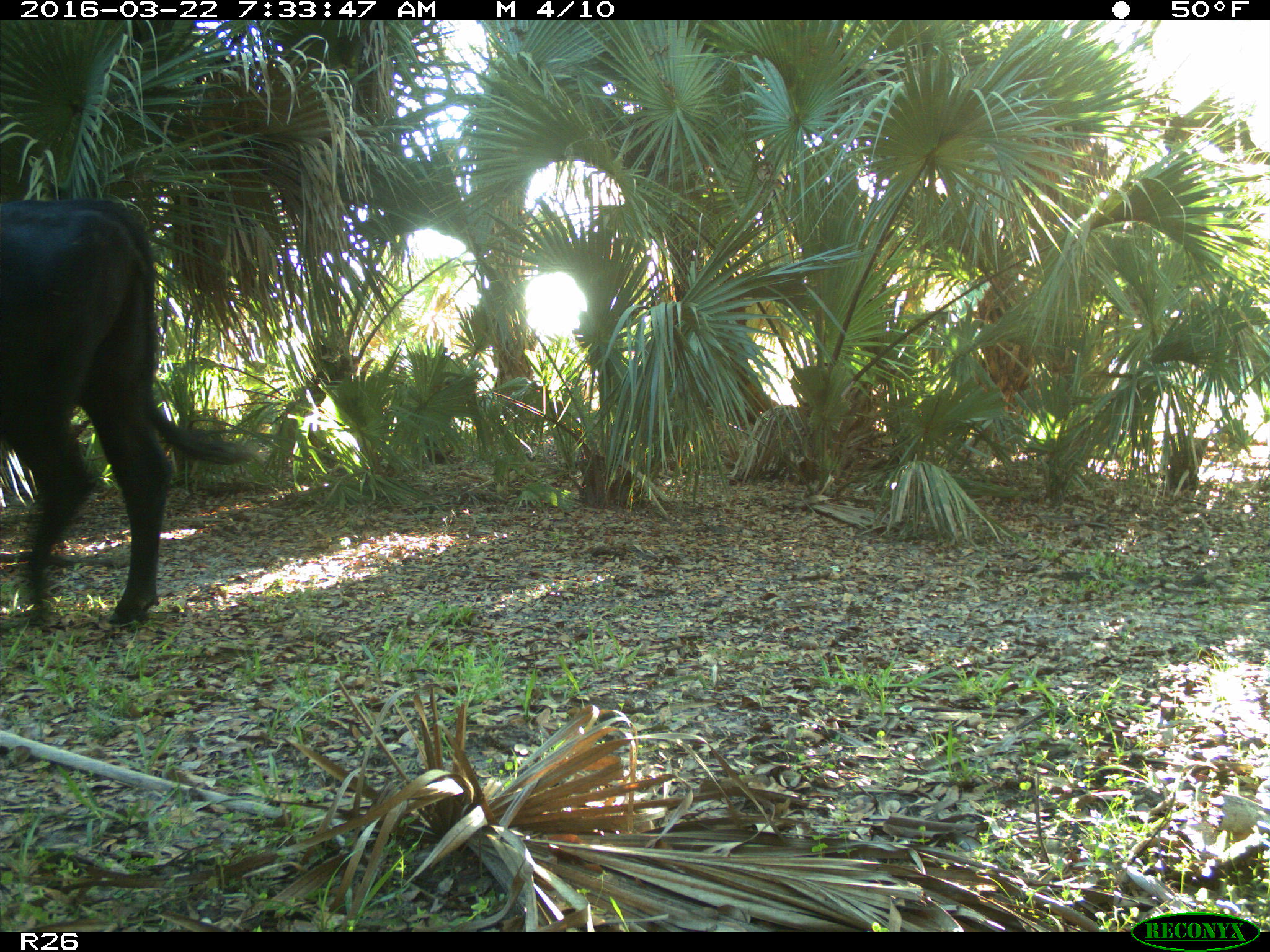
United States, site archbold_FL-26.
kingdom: Animalia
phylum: Chordata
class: Mammalia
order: Artiodactyla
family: Bovidae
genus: Bos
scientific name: Bos taurus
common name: domestic cow